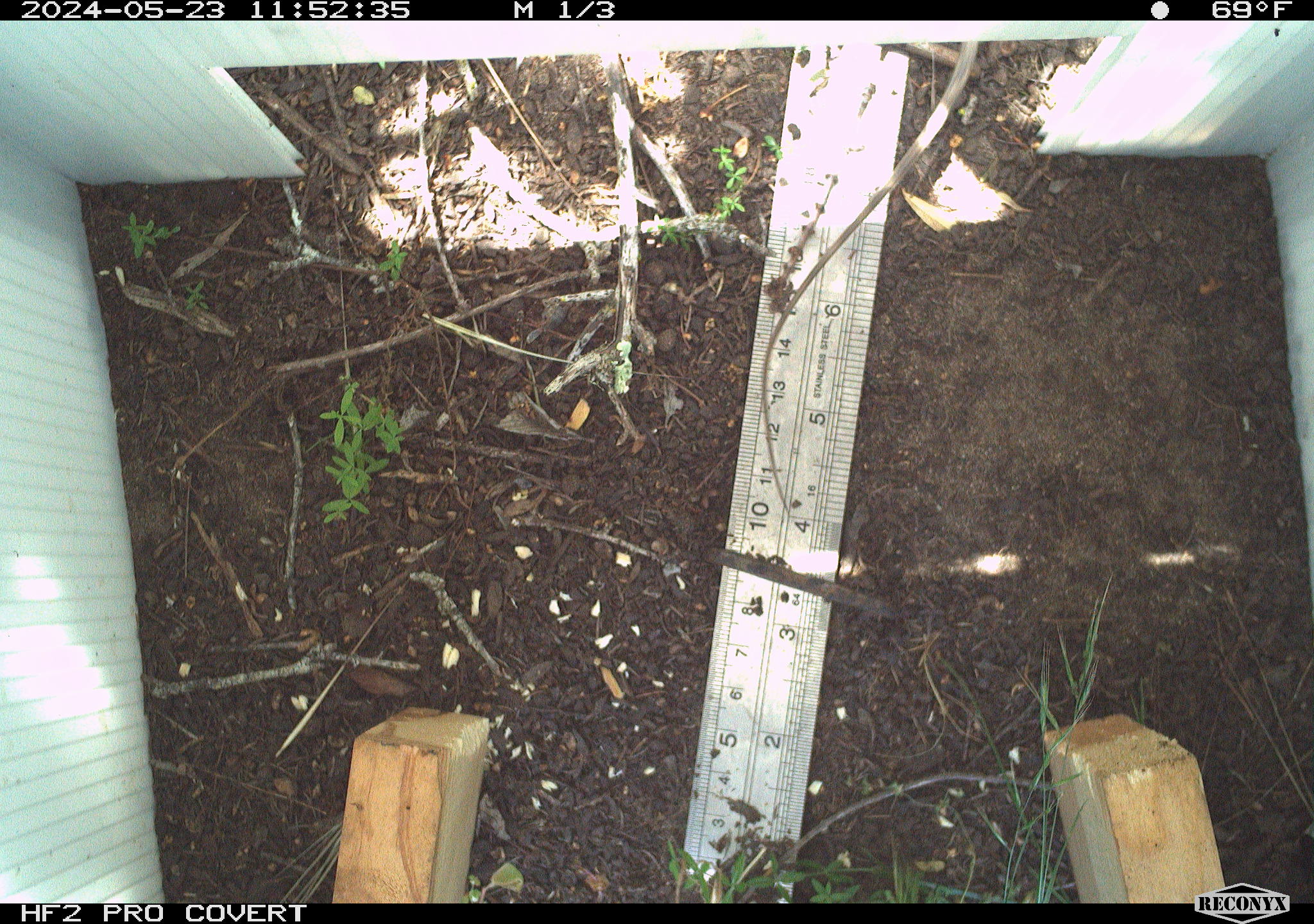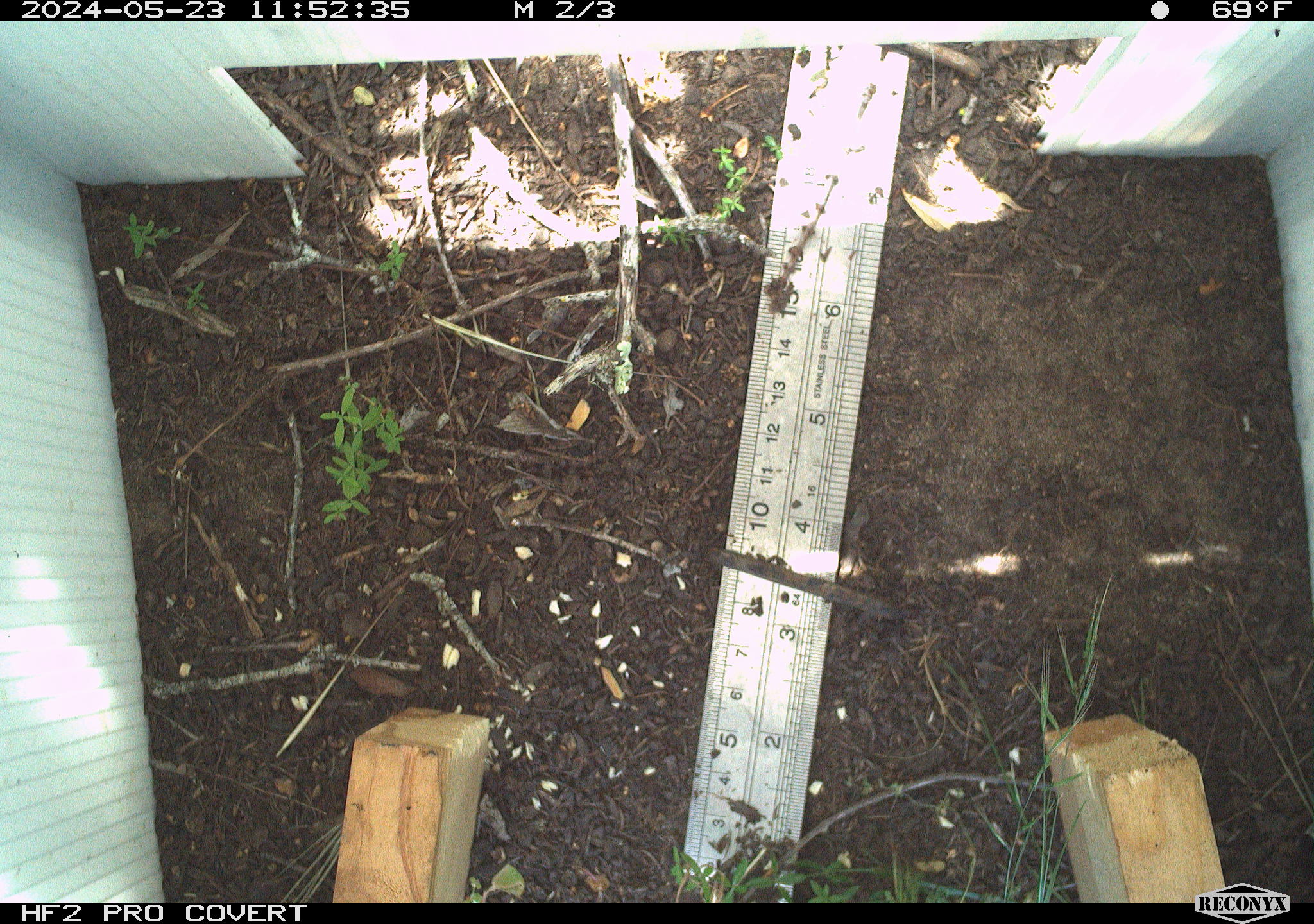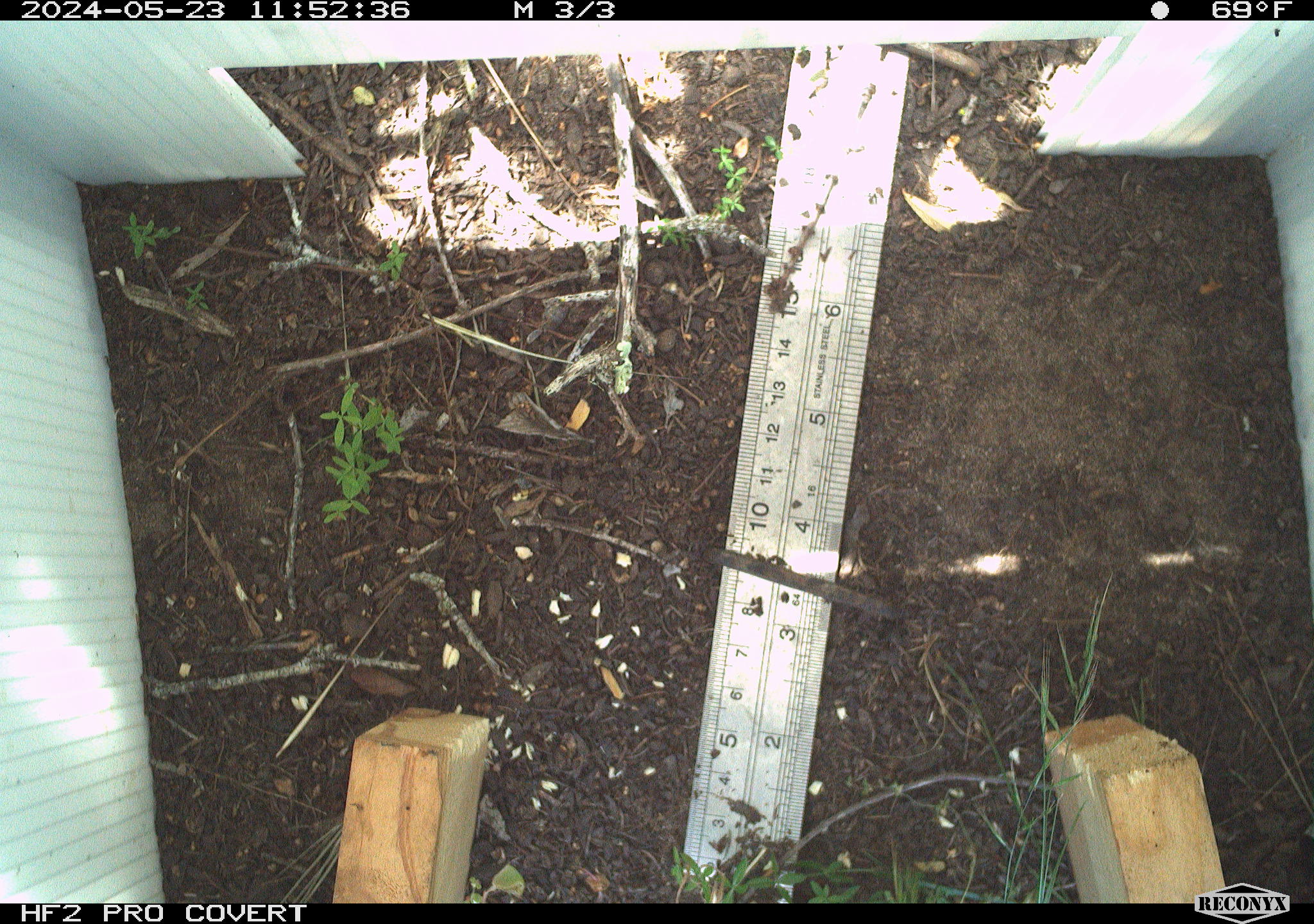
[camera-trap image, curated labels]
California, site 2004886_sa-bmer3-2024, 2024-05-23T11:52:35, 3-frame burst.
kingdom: Animalia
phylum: Chordata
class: Reptilia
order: Squamata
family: Teiidae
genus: Aspidoscelis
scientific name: Aspidoscelis tigris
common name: western whiptail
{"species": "western whiptail (Aspidoscelis tigris)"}